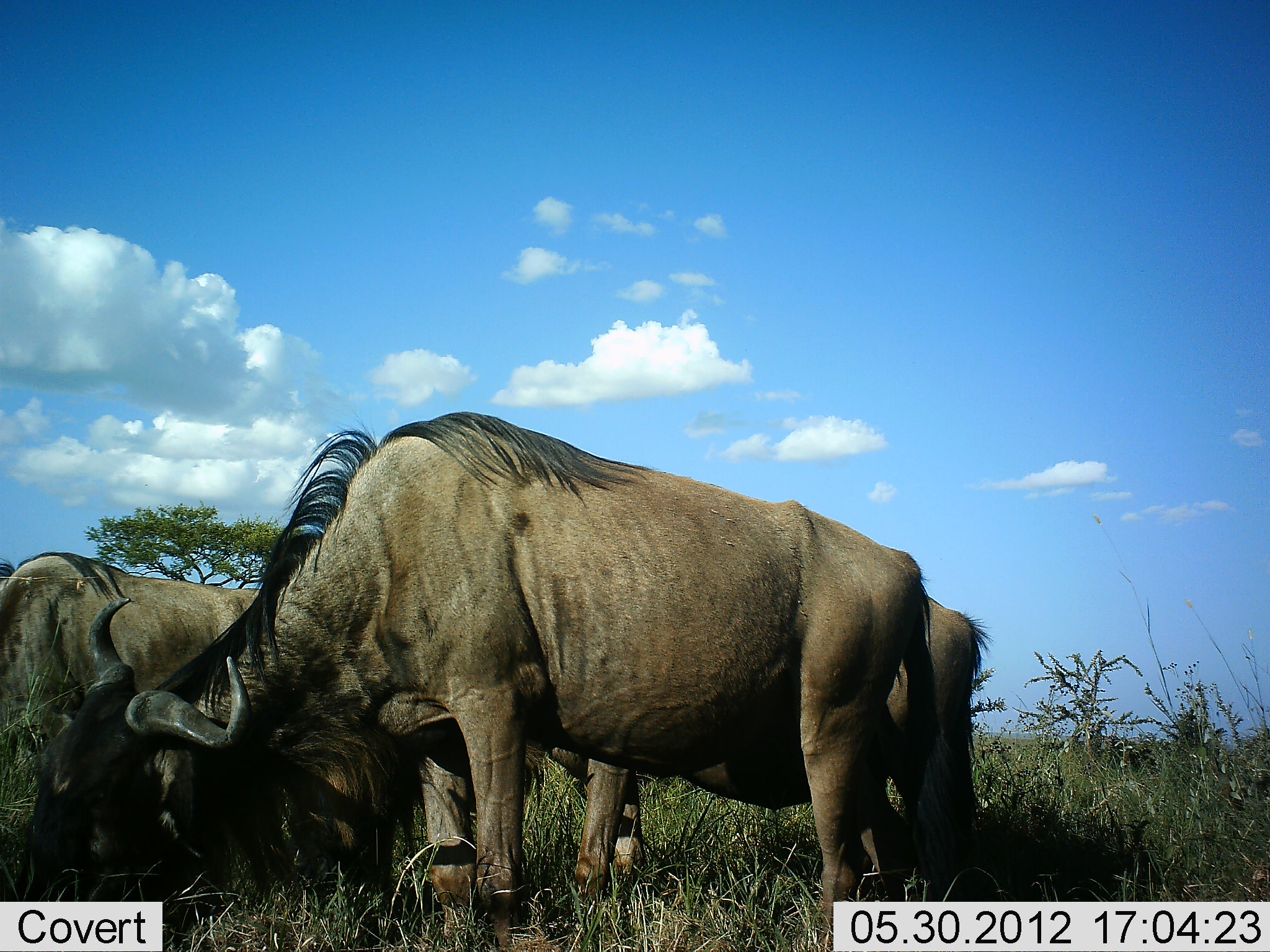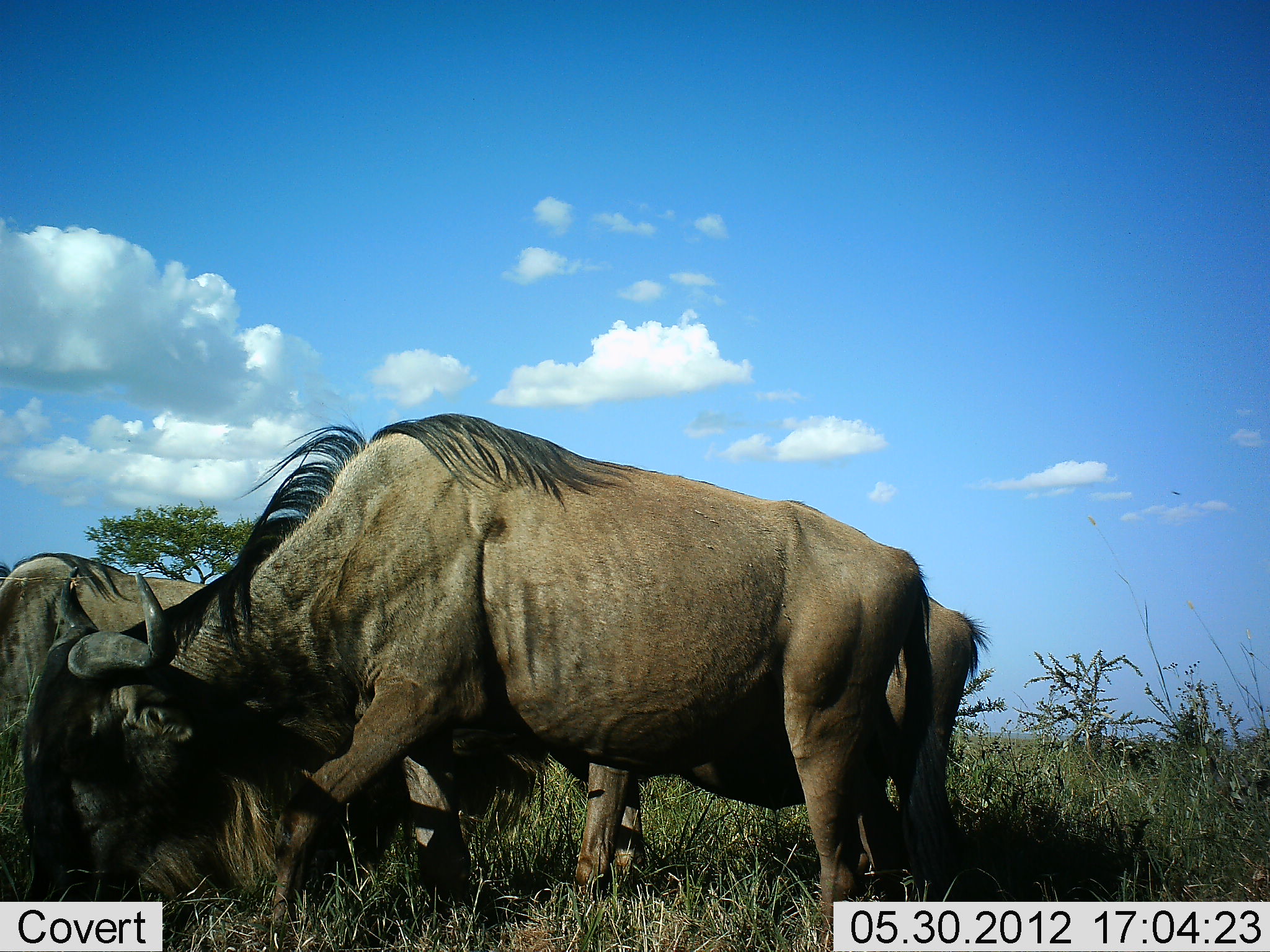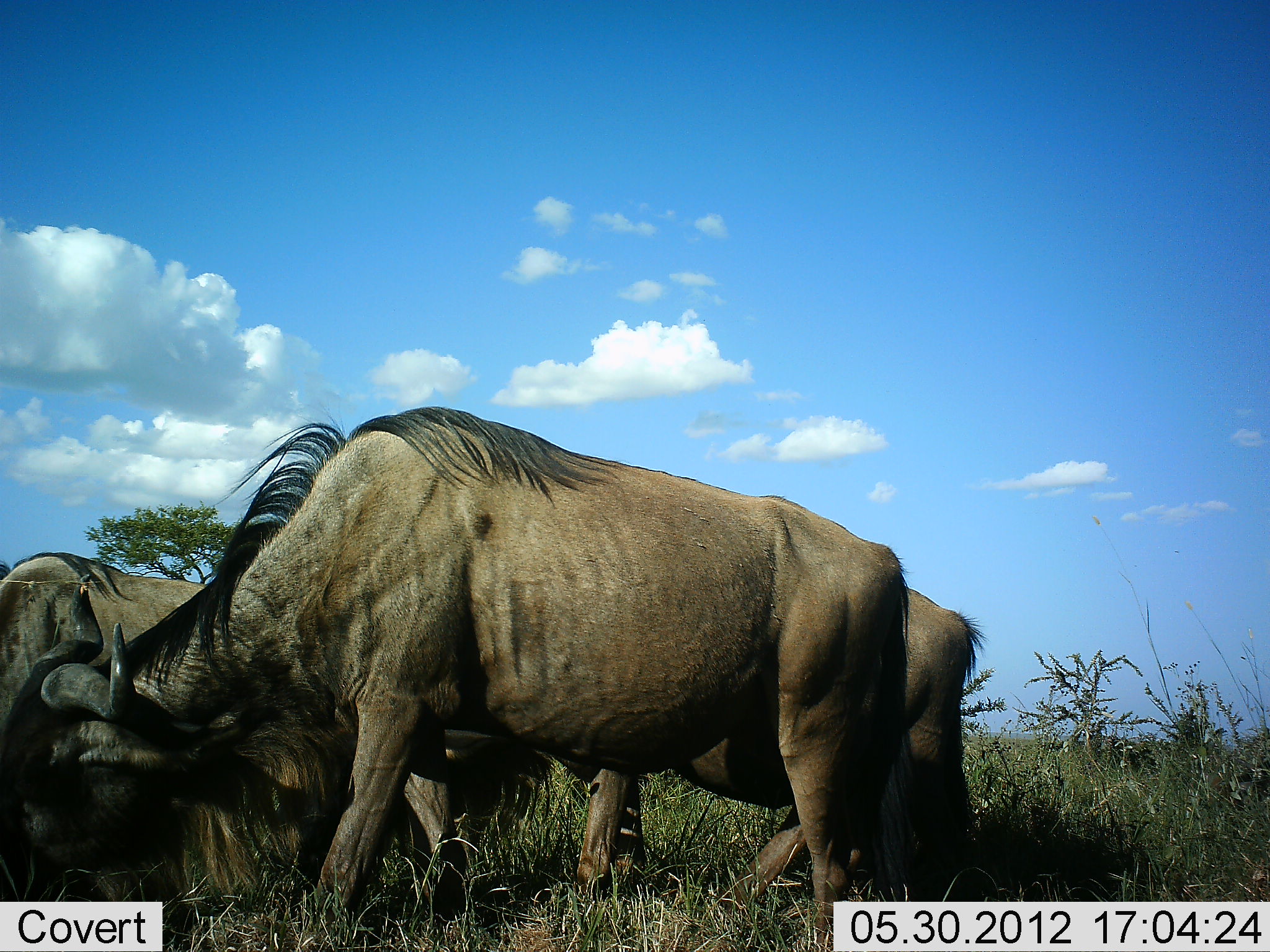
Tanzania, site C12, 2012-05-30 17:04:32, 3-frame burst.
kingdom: Animalia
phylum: Chordata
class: Mammalia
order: Artiodactyla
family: Bovidae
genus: Connochaetes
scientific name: Connochaetes taurinus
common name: blue wildebeest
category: wildebeest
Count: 3.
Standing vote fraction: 50%.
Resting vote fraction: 0%.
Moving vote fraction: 10%.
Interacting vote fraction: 0%.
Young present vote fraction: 0%.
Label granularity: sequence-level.